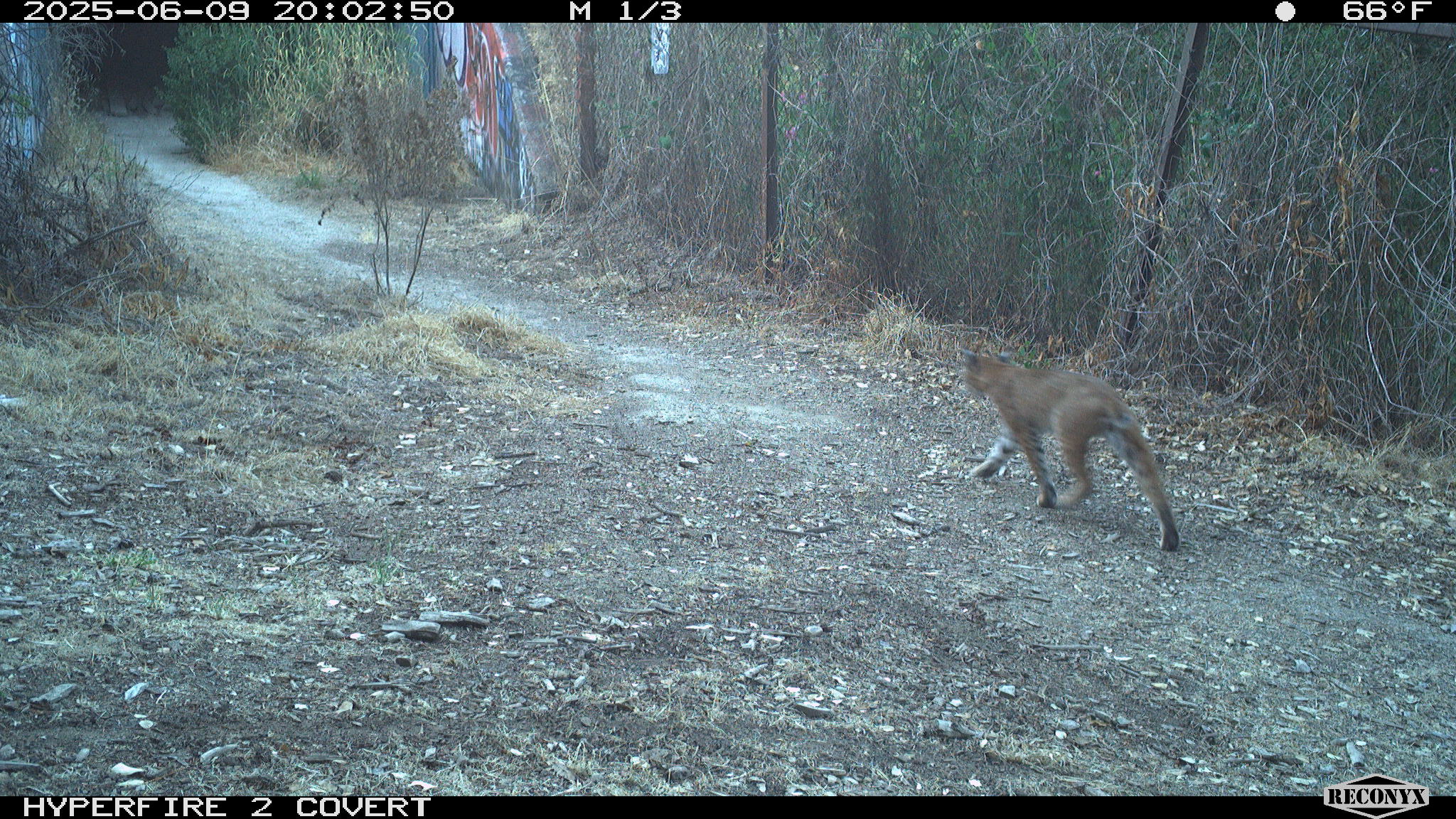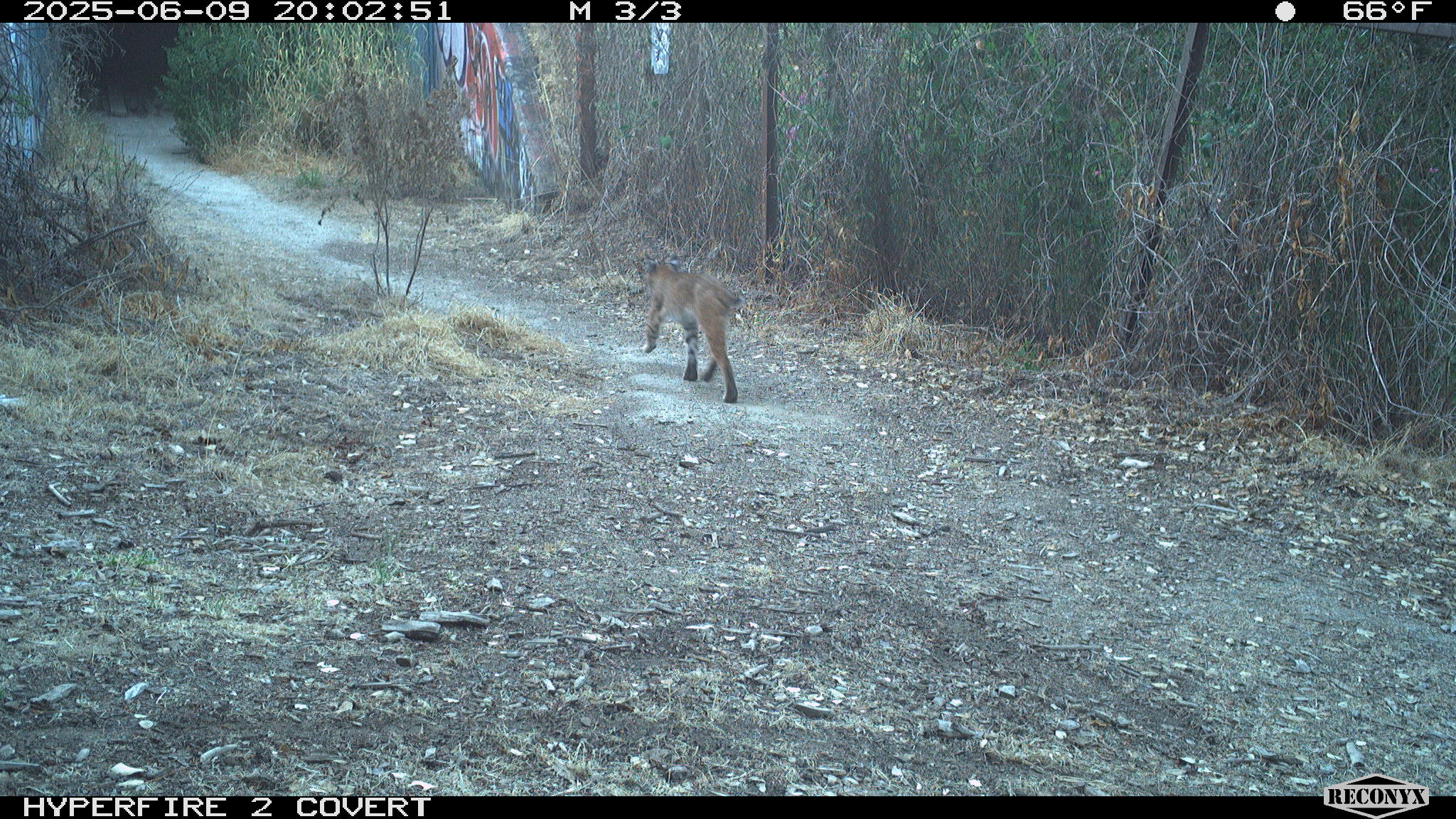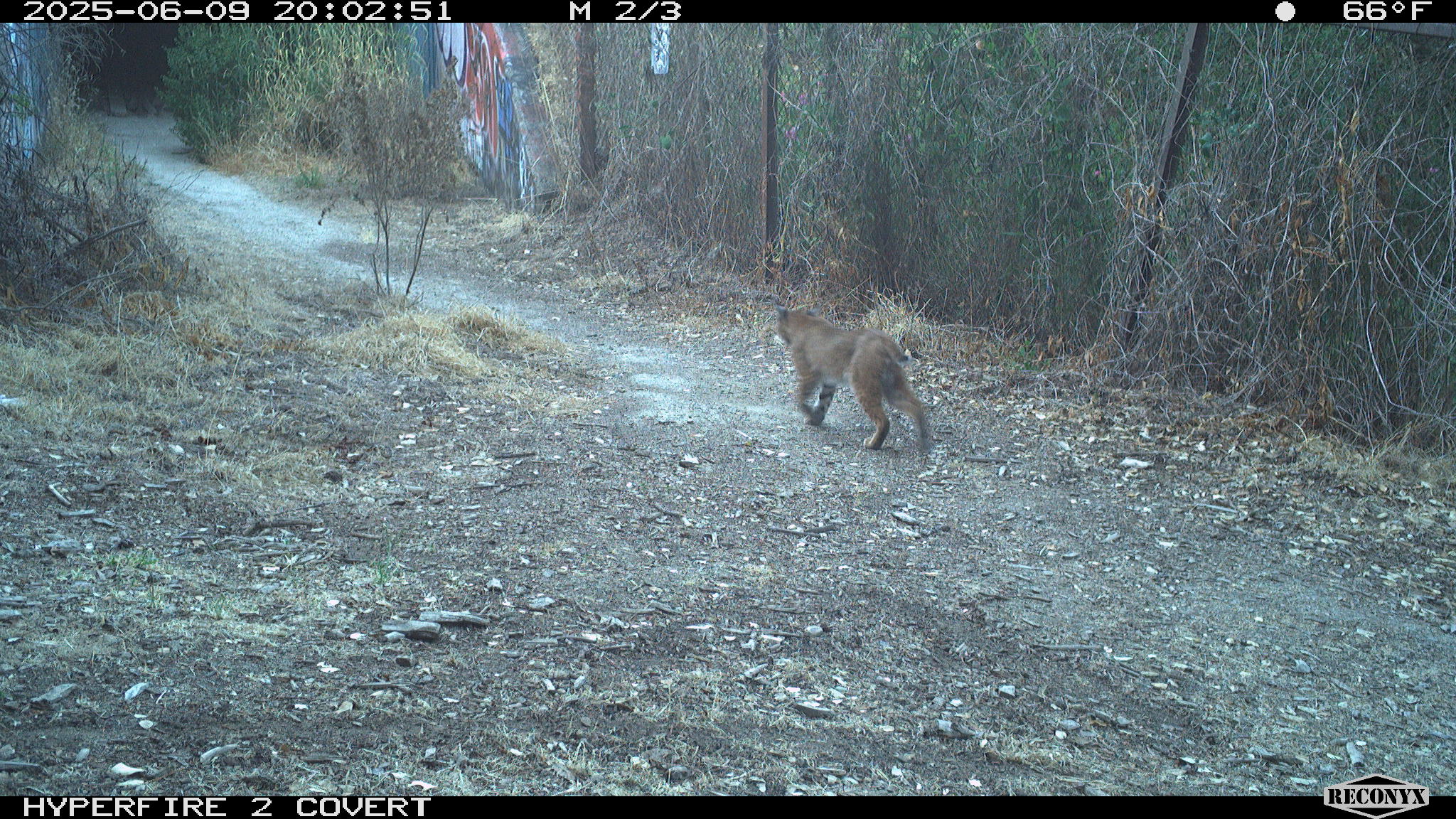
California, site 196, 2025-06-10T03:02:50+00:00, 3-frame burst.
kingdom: Animalia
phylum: Chordata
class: Mammalia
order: Carnivora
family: Felidae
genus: Lynx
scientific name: Lynx rufus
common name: bobcat